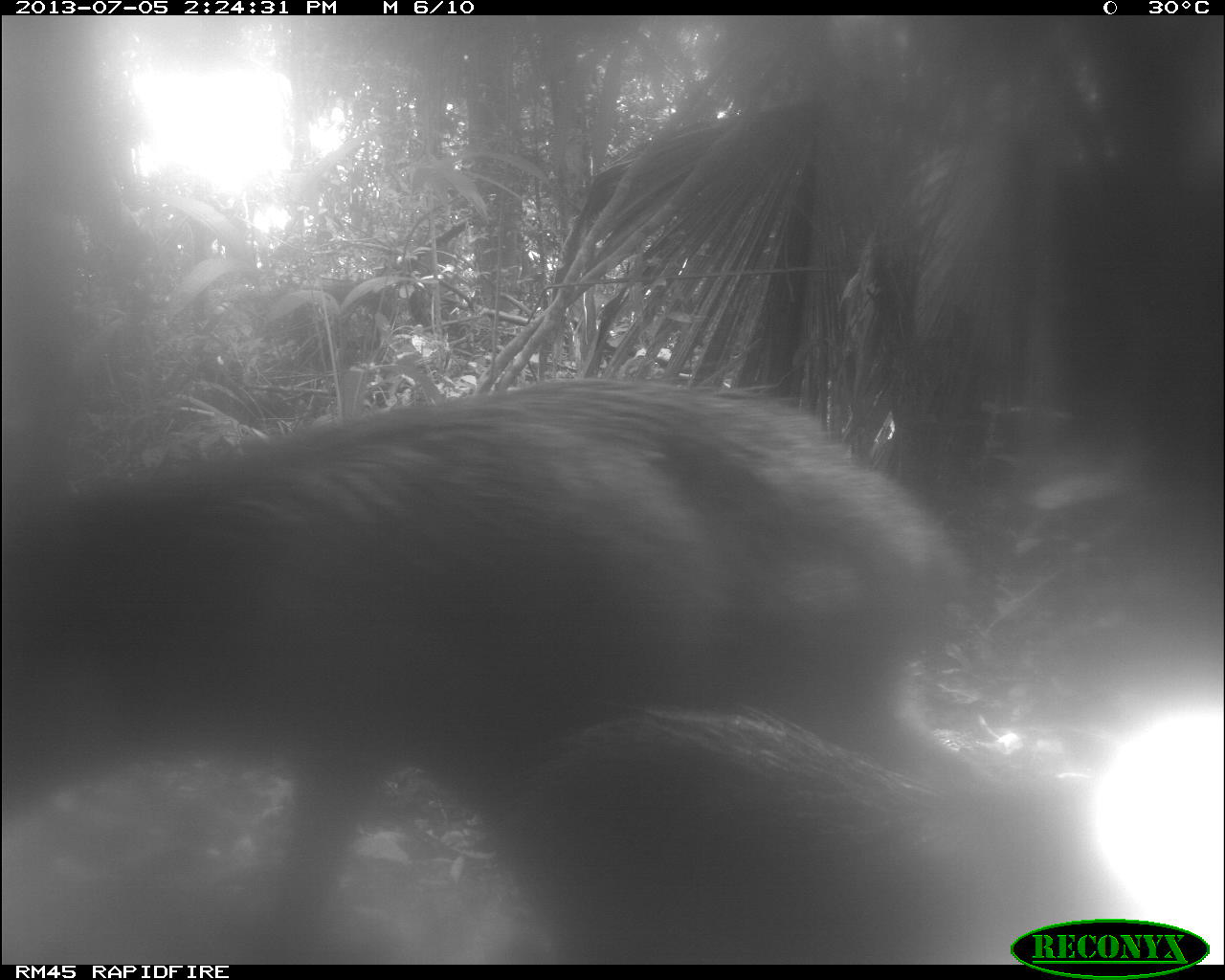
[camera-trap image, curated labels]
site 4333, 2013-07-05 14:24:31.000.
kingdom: Animalia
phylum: Chordata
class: Mammalia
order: Artiodactyla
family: Tayassuidae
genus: Tayassu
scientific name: Tayassu pecari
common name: white-lipped peccary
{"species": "Tayassu pecari (white-lipped peccary)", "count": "2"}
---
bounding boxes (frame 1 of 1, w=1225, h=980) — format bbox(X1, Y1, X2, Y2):
tayassu pecari: bbox(1, 376, 1004, 963); bbox(496, 707, 1120, 964)